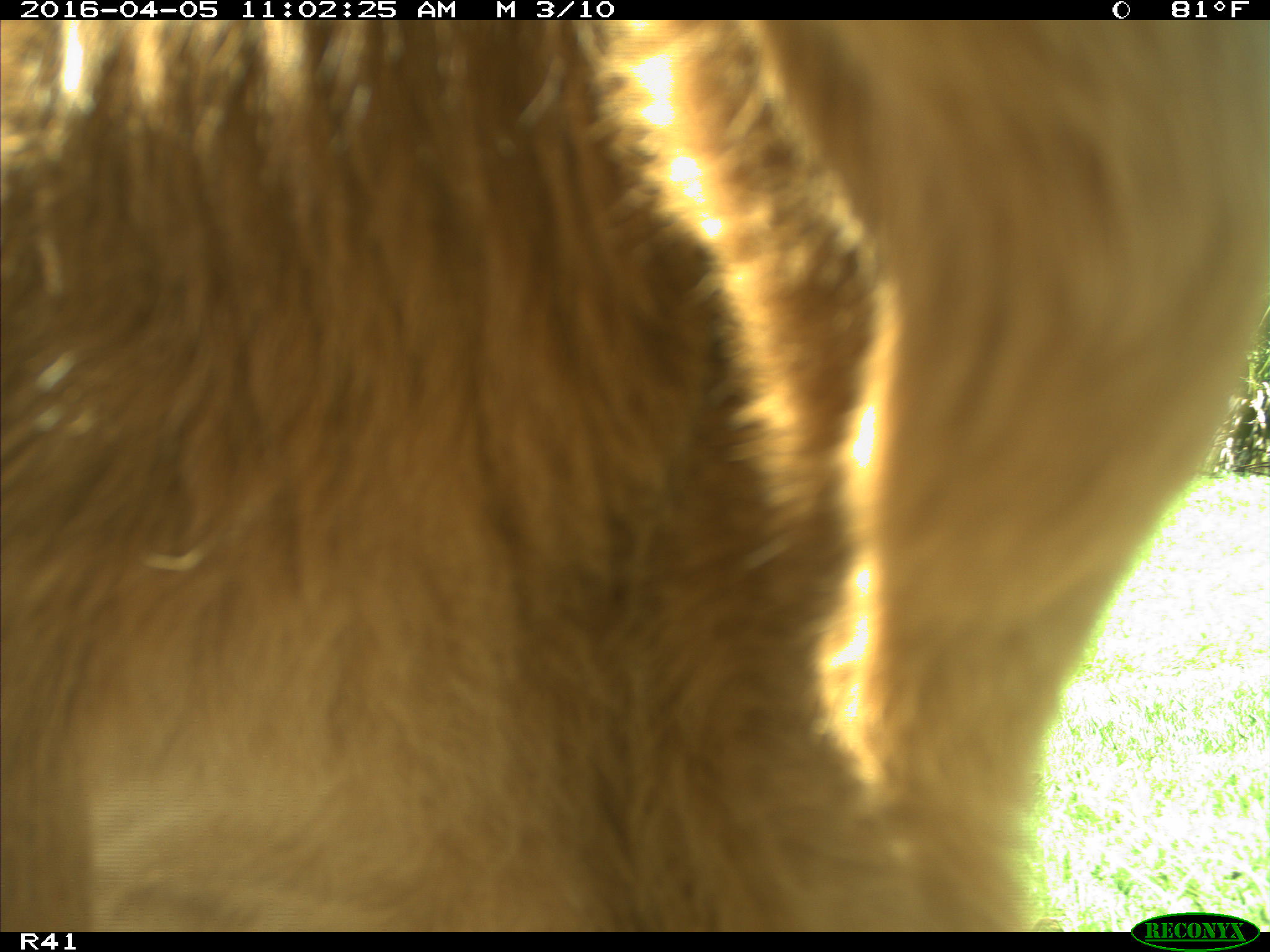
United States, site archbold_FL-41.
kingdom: Animalia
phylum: Chordata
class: Mammalia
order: Artiodactyla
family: Bovidae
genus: Bos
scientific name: Bos taurus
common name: domestic cow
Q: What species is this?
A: Bos taurus (domestic cow).